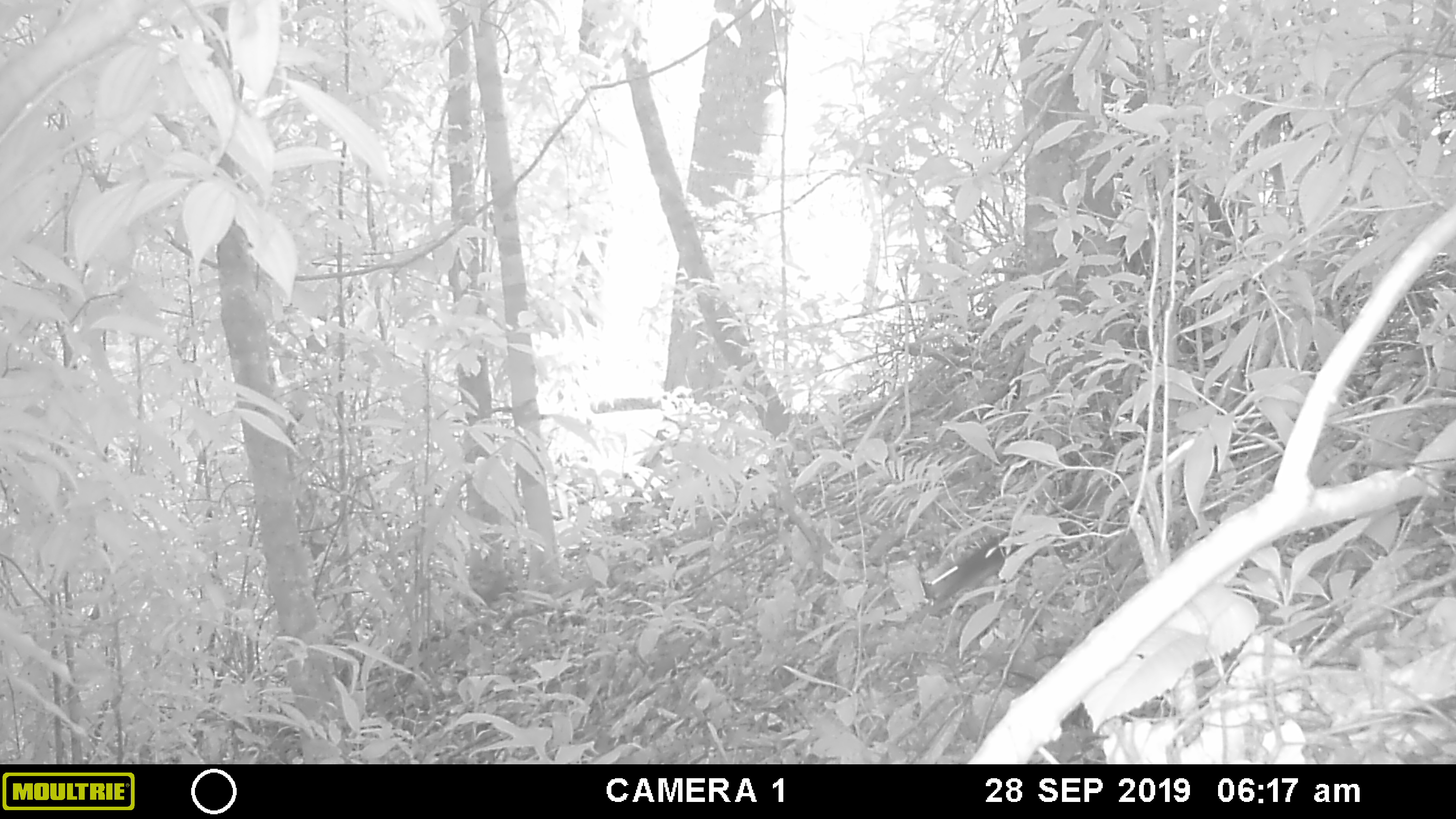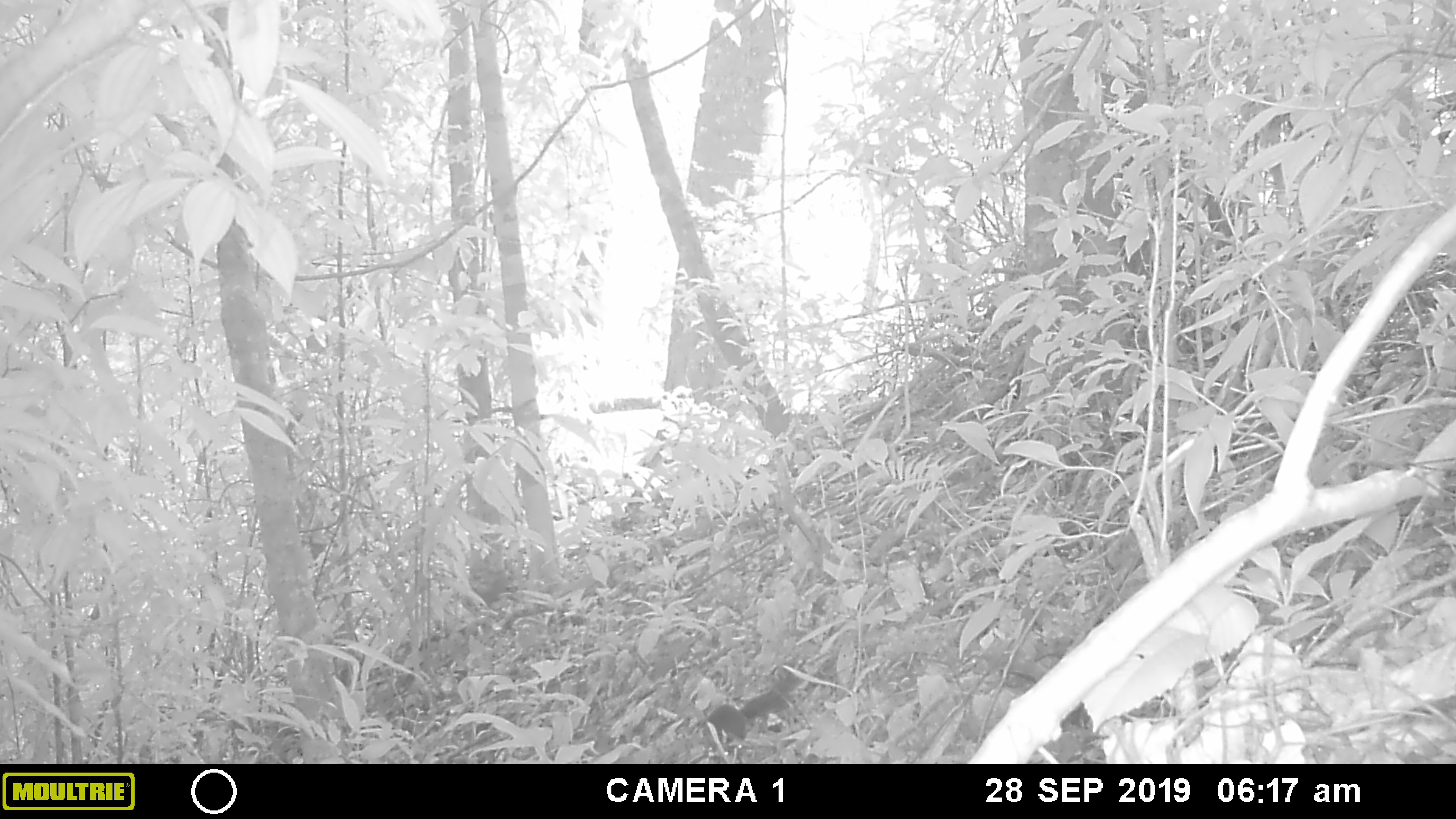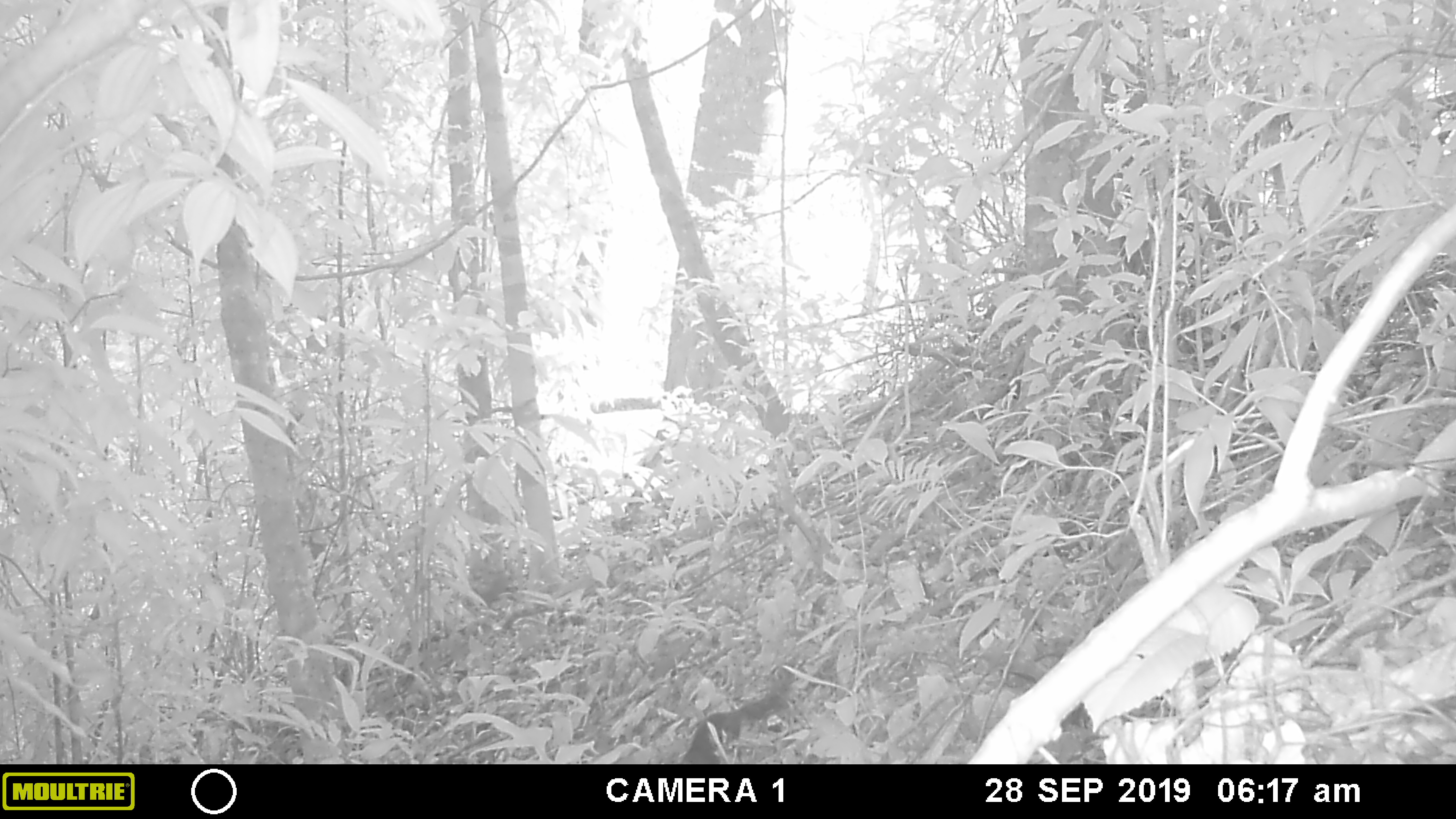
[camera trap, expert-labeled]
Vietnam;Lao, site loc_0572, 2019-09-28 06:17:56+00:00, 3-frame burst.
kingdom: Animalia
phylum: Chordata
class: Mammalia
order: Rodentia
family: Sciuridae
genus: Sciurus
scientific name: Sciurus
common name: squirrel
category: unidentified squirrel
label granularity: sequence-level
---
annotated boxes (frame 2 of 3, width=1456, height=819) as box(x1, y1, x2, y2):
unidentified squirrel: box(706, 667, 808, 744)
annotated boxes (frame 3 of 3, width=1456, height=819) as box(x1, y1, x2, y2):
unidentified squirrel: box(678, 668, 795, 763)